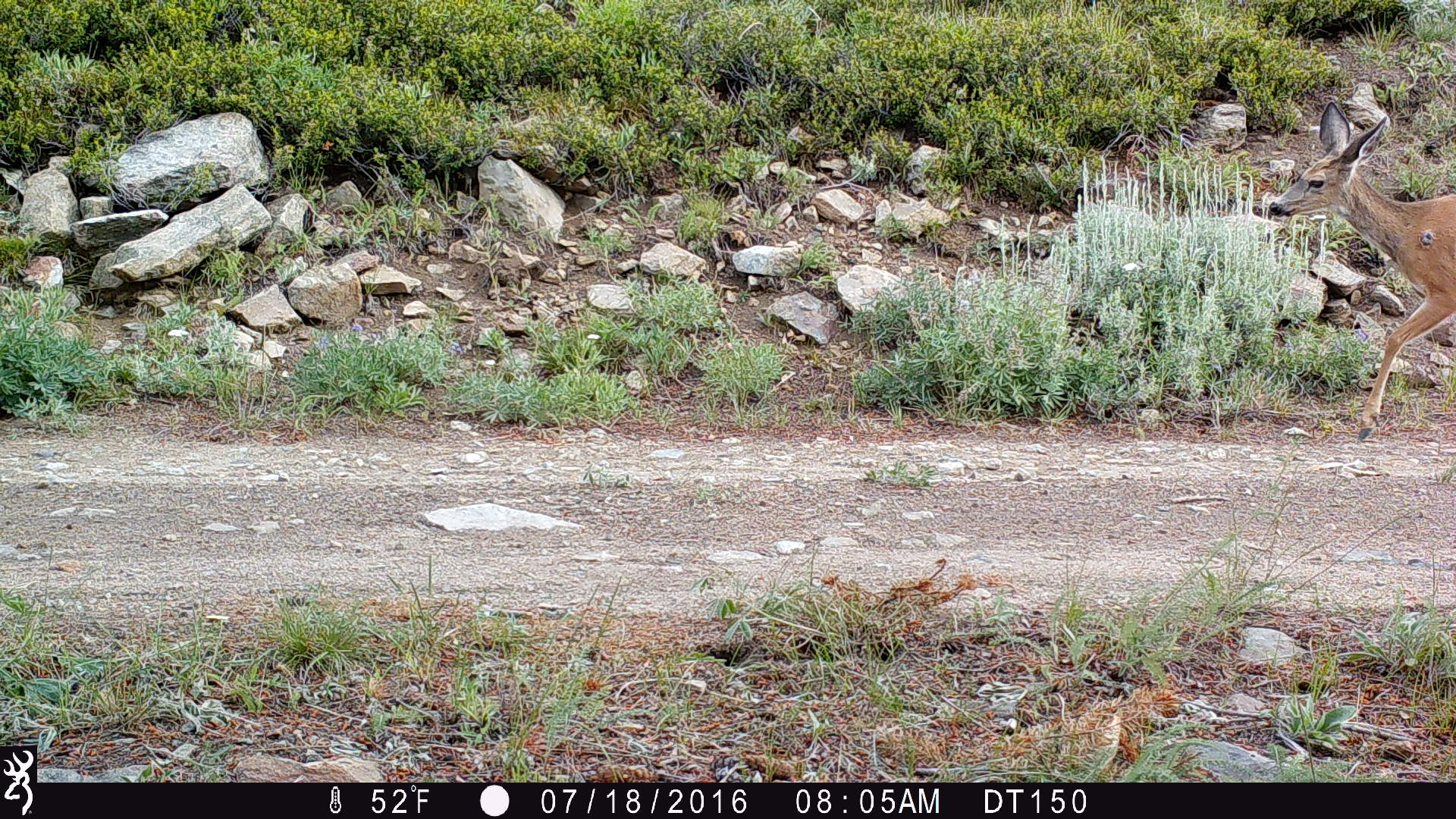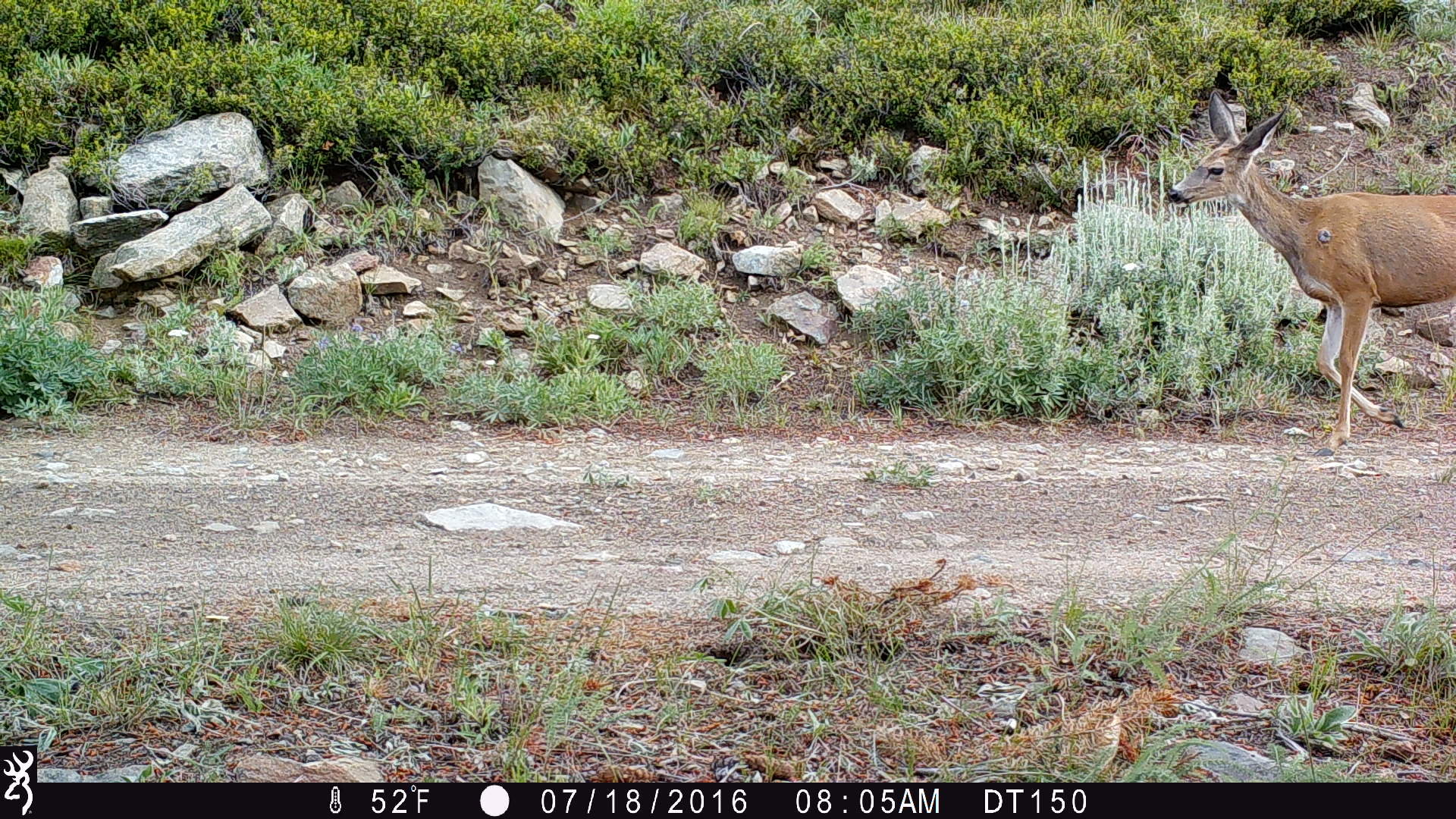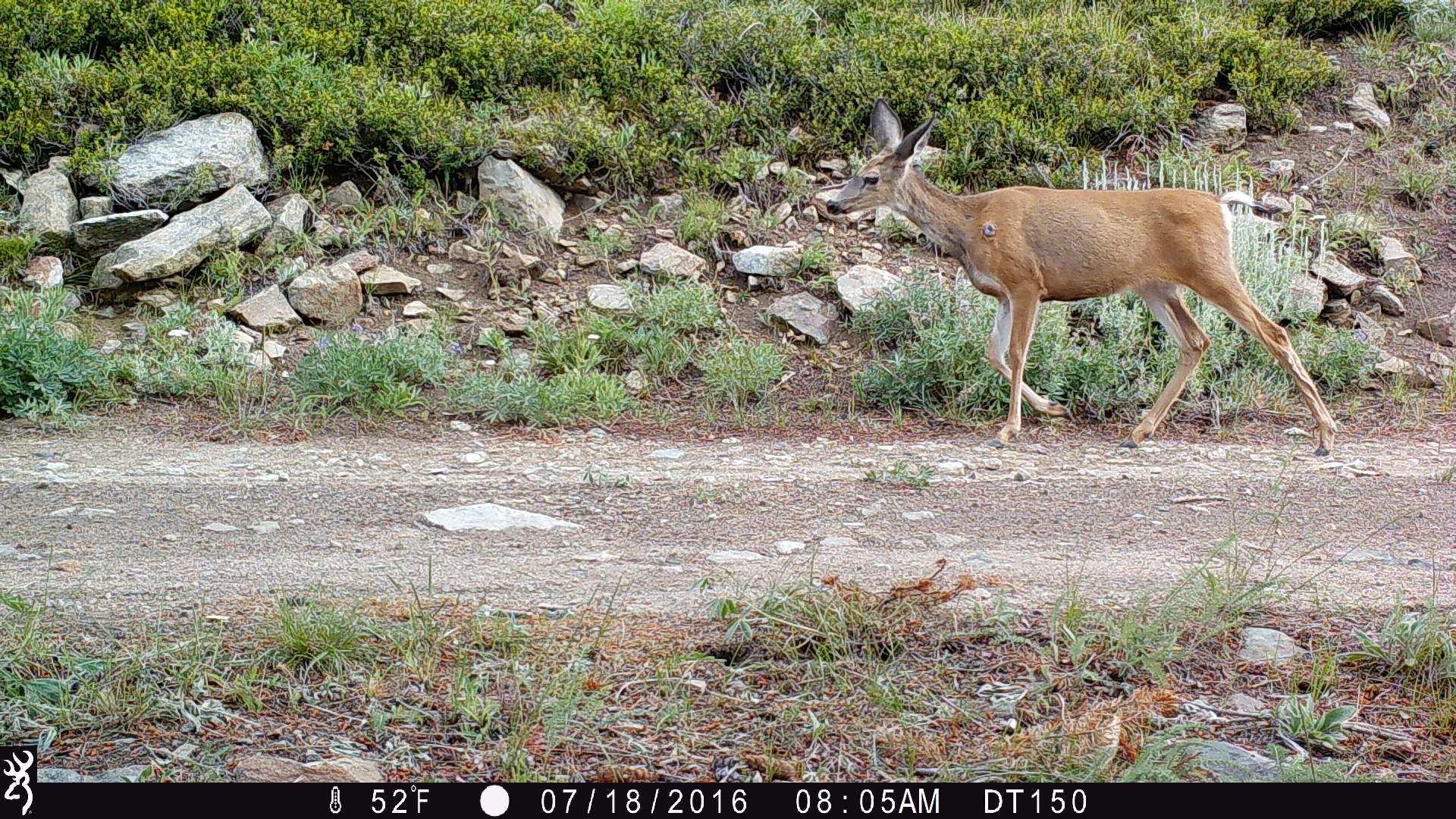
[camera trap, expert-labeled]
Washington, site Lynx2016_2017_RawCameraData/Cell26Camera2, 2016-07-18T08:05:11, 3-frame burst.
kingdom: Animalia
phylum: Chordata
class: Mammalia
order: Artiodactyla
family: Cervidae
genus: Odocoileus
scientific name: Odocoileus hemionus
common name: mule deer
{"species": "Odocoileus hemionus (mule deer)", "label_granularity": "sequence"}